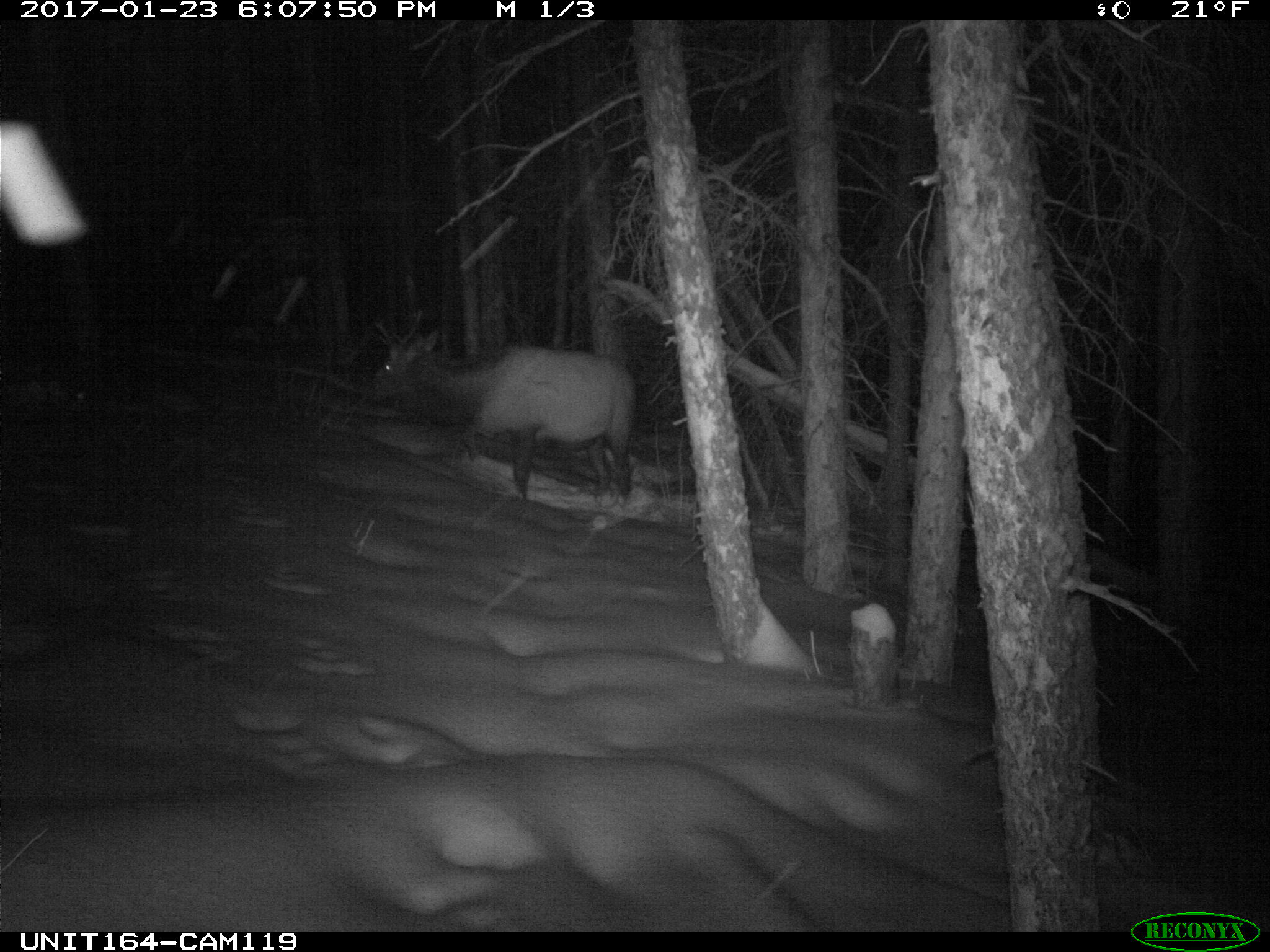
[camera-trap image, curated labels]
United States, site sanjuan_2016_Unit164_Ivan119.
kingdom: Animalia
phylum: Chordata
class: Mammalia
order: Artiodactyla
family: Cervidae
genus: Cervus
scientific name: Cervus elaphus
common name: red deer